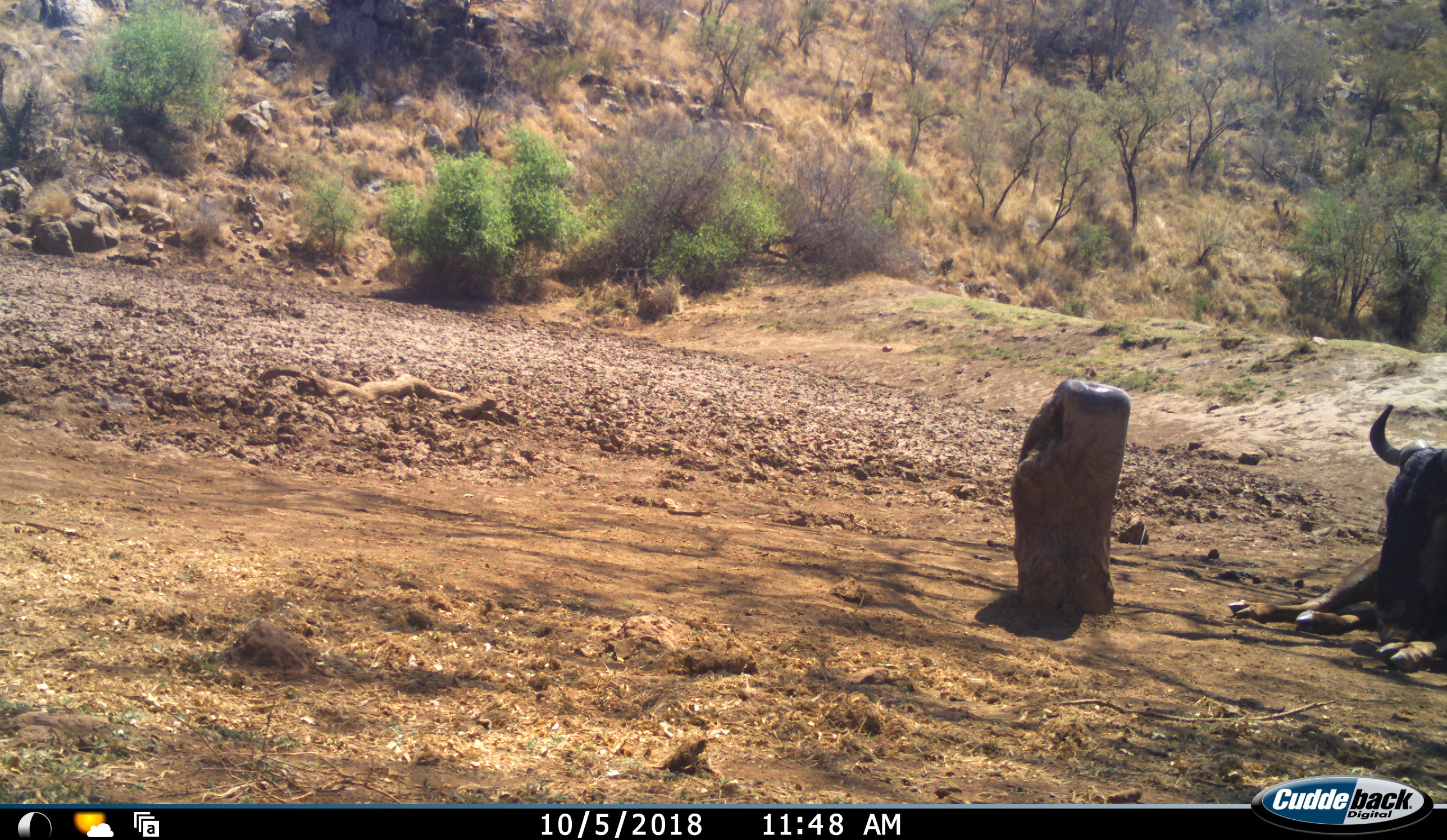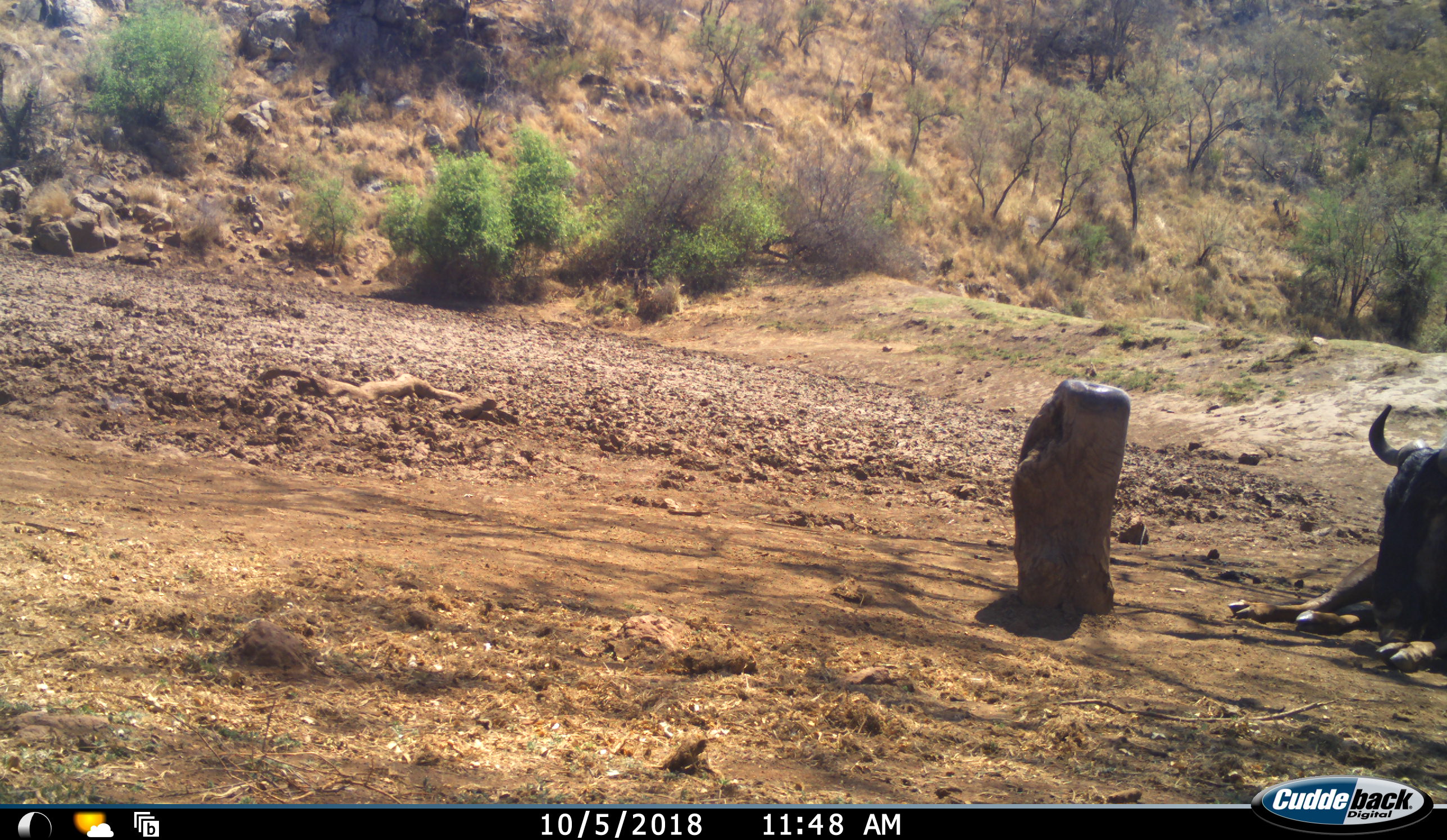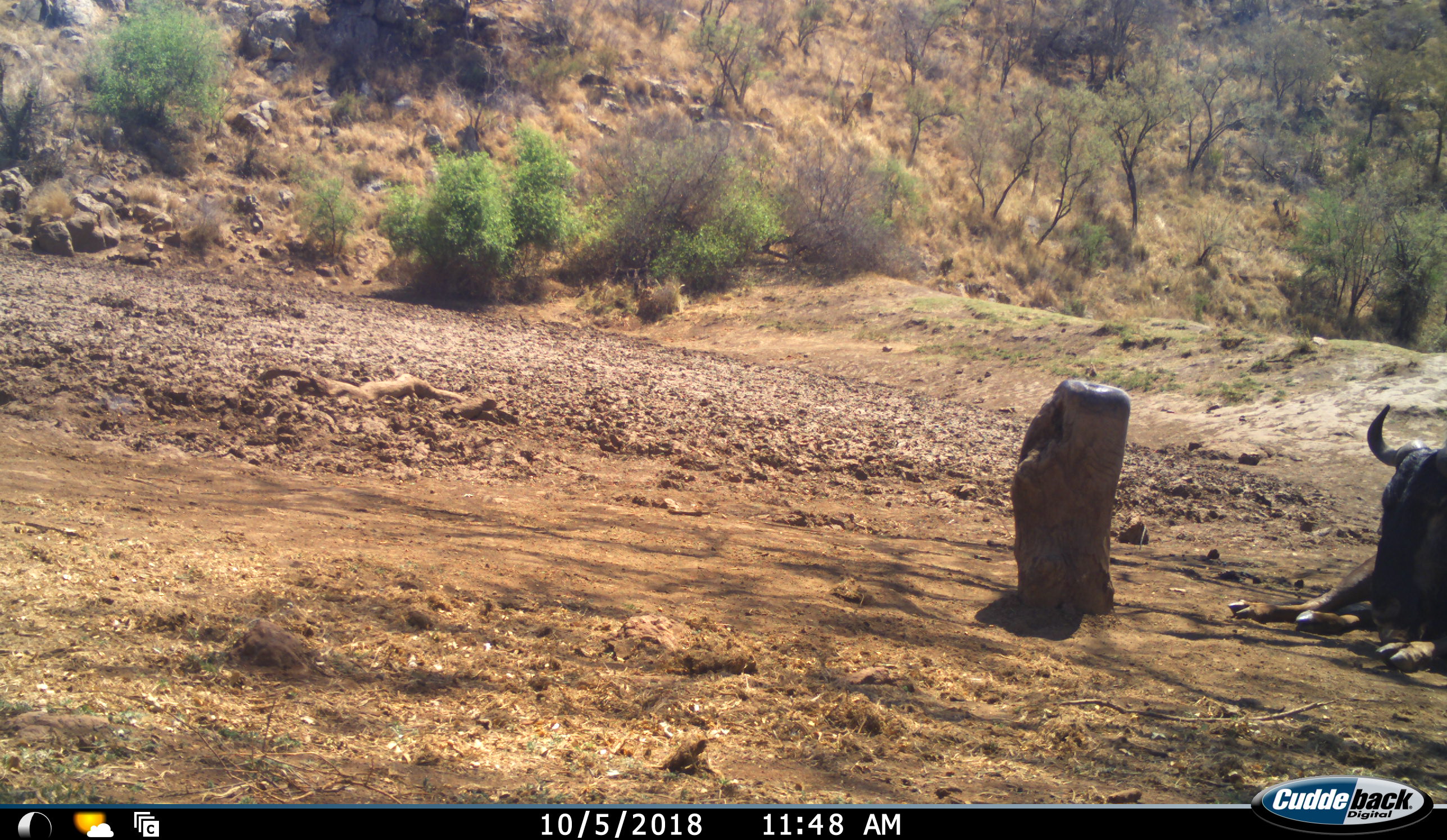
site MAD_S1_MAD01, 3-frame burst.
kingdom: Animalia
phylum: Chordata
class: Mammalia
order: Artiodactyla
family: Bovidae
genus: Connochaetes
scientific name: Connochaetes taurinus taurinus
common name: blue wildebeest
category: wildebeestblue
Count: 1.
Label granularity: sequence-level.